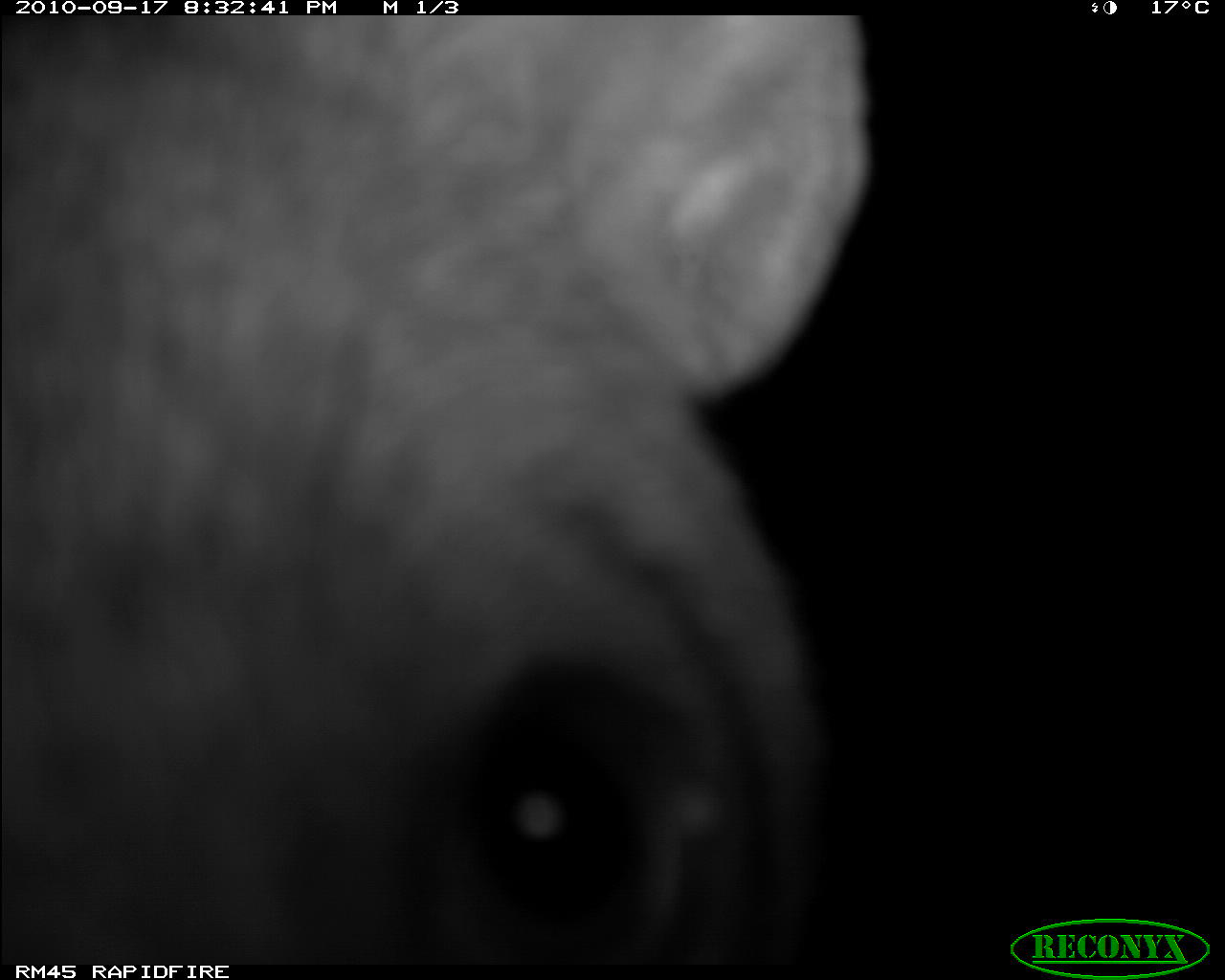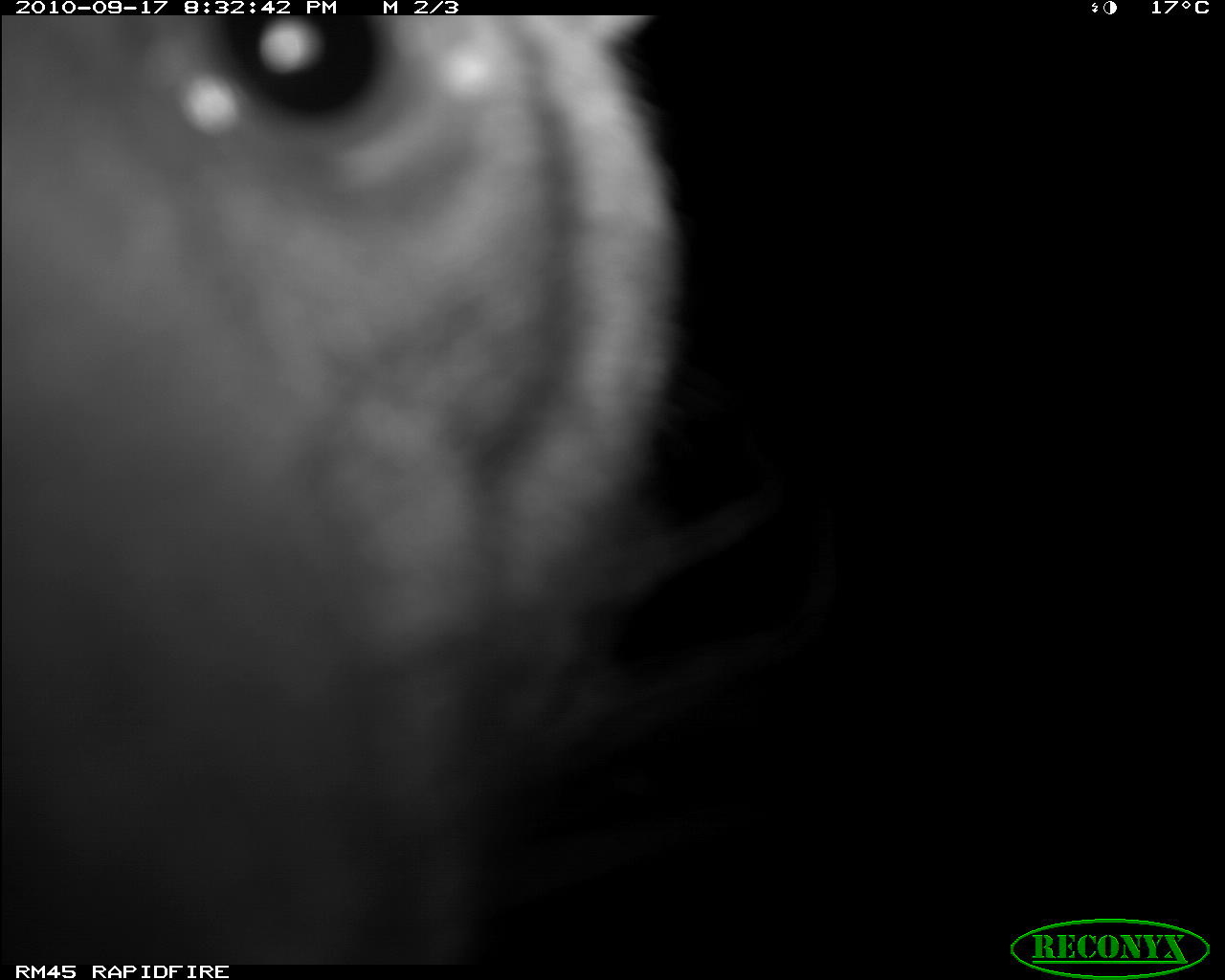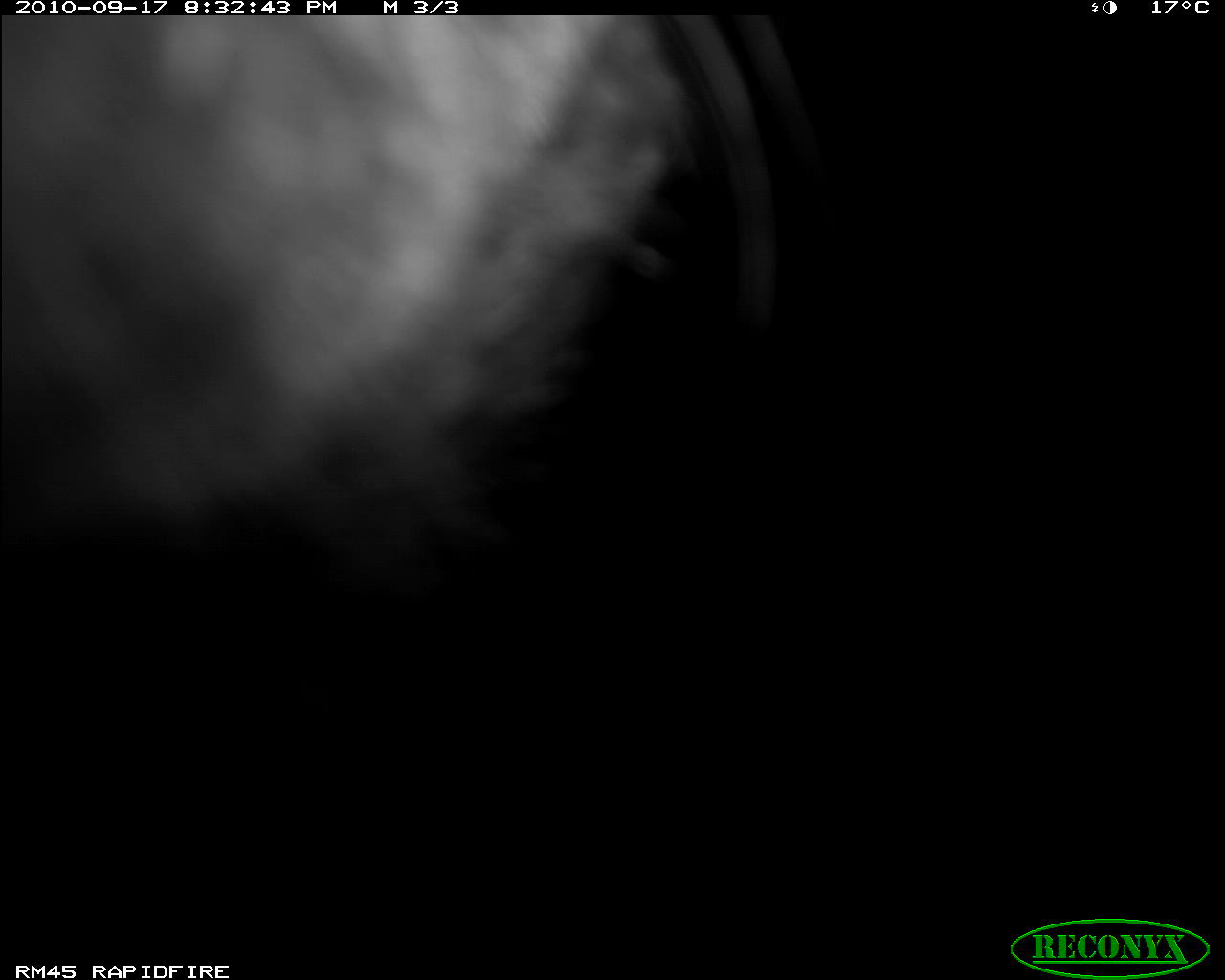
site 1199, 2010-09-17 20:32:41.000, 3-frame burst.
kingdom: Animalia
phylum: Chordata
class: Mammalia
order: Carnivora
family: Hyaenidae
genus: Hyaena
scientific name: Hyaena hyaena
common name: striped hyena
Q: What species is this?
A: Hyaena hyaena (striped hyena).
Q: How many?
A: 1.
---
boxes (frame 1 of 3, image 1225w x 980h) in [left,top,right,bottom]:
hyaena hyaena: [1,10,870,970]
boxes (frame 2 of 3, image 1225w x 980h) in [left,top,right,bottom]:
hyaena hyaena: [1,11,830,963]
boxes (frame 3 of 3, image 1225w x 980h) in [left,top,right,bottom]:
hyaena hyaena: [1,10,817,575]